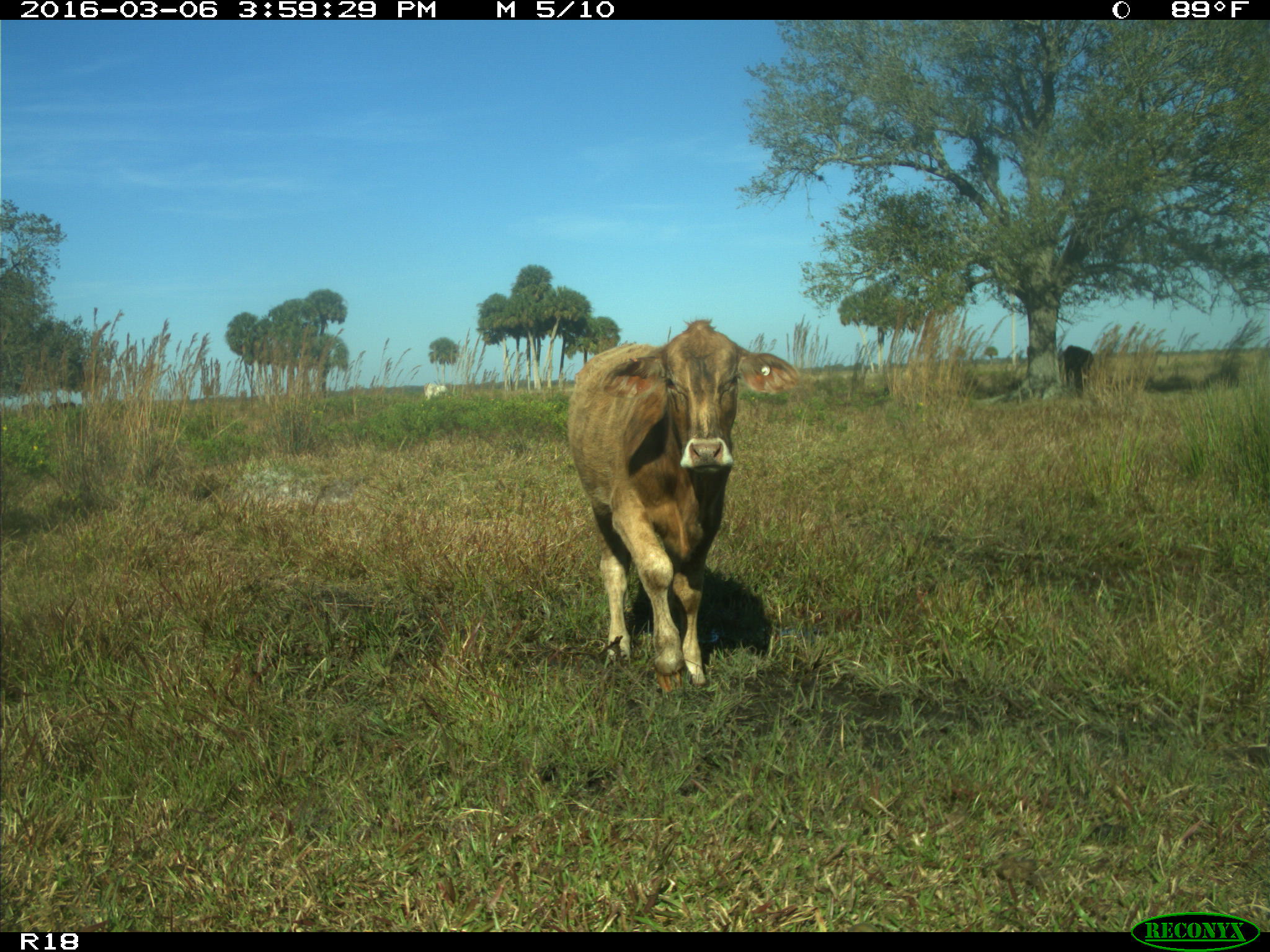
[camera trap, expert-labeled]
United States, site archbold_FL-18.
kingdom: Animalia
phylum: Chordata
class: Mammalia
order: Artiodactyla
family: Bovidae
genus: Bos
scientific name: Bos taurus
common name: domestic cow